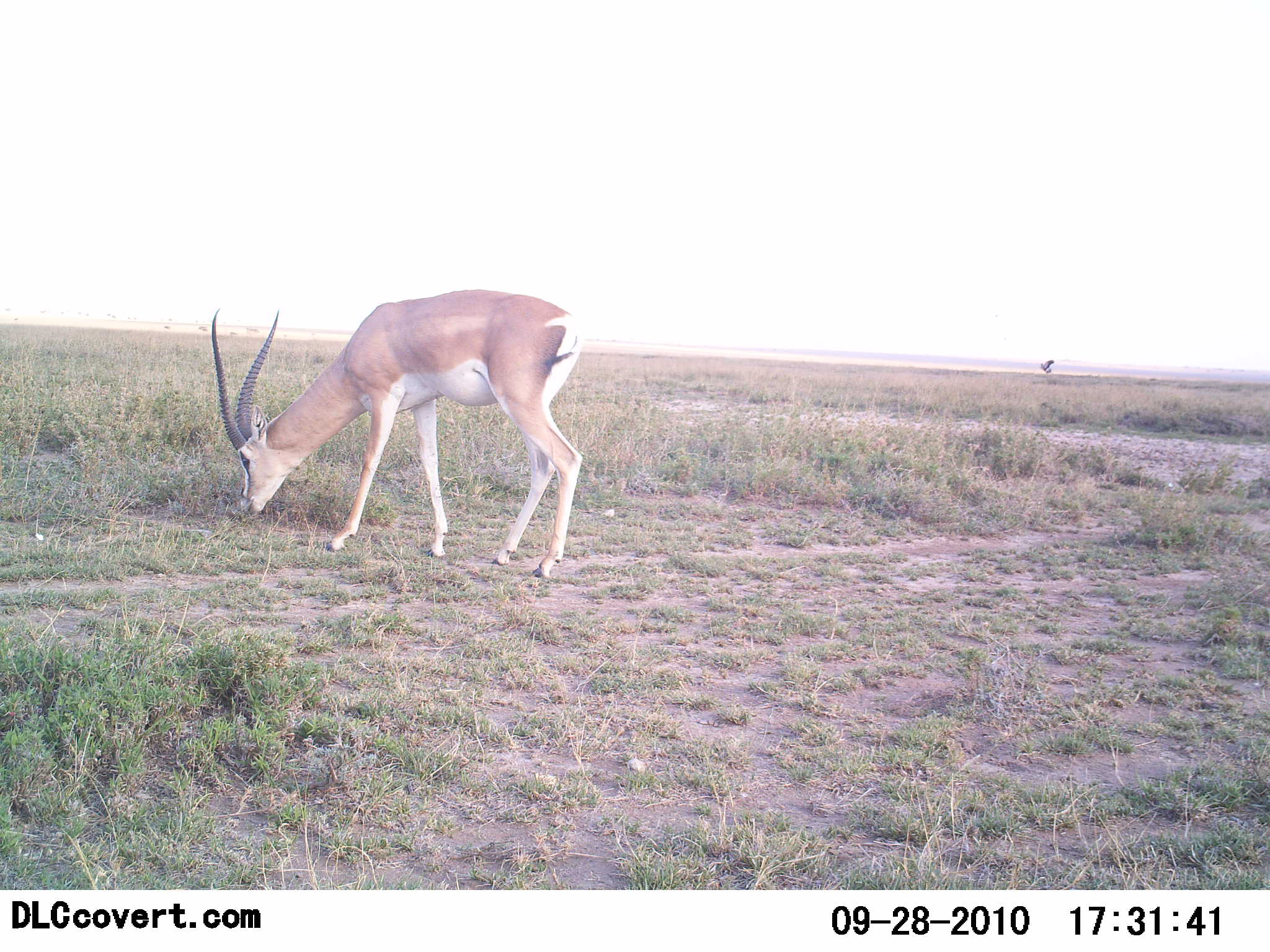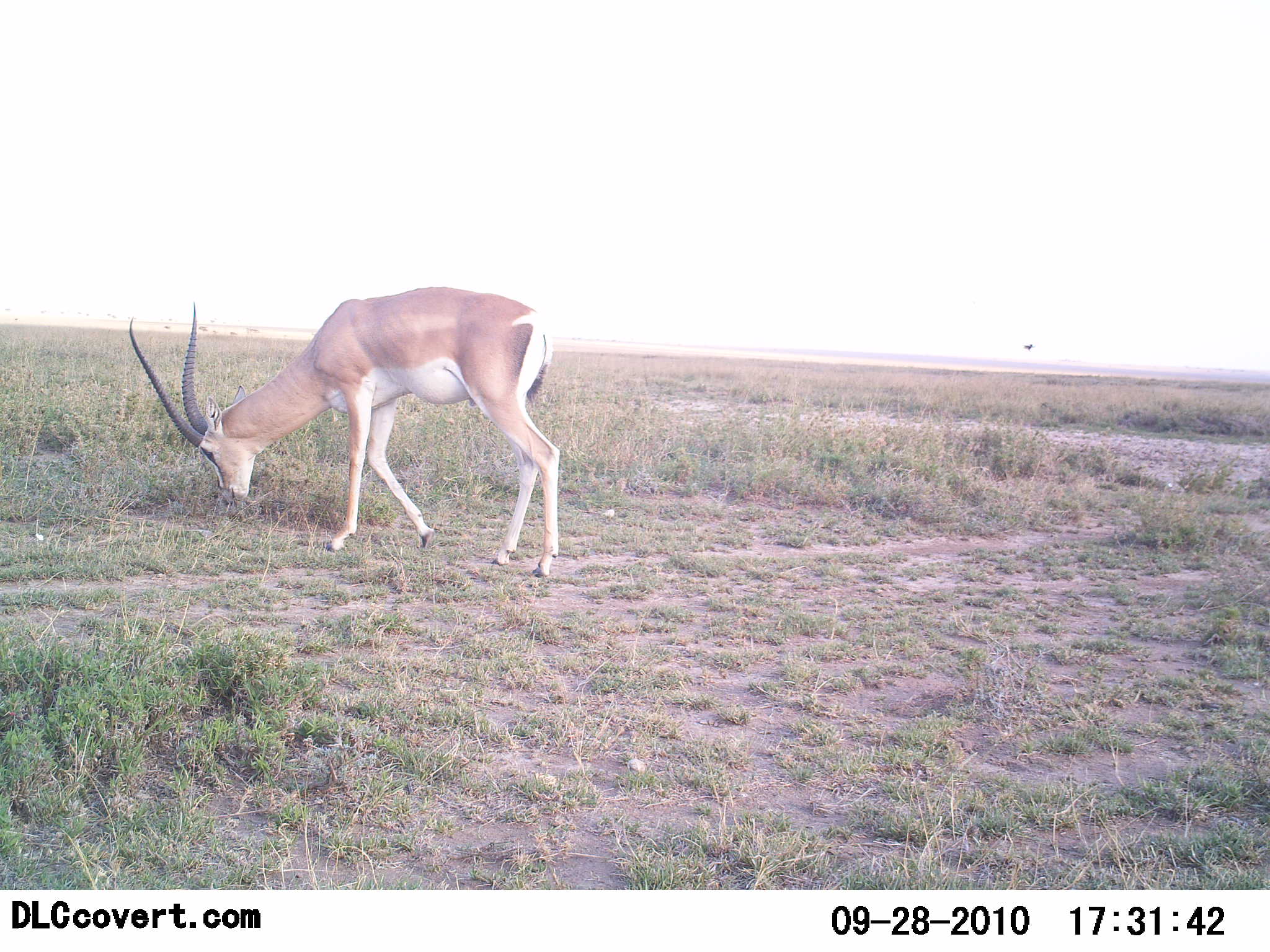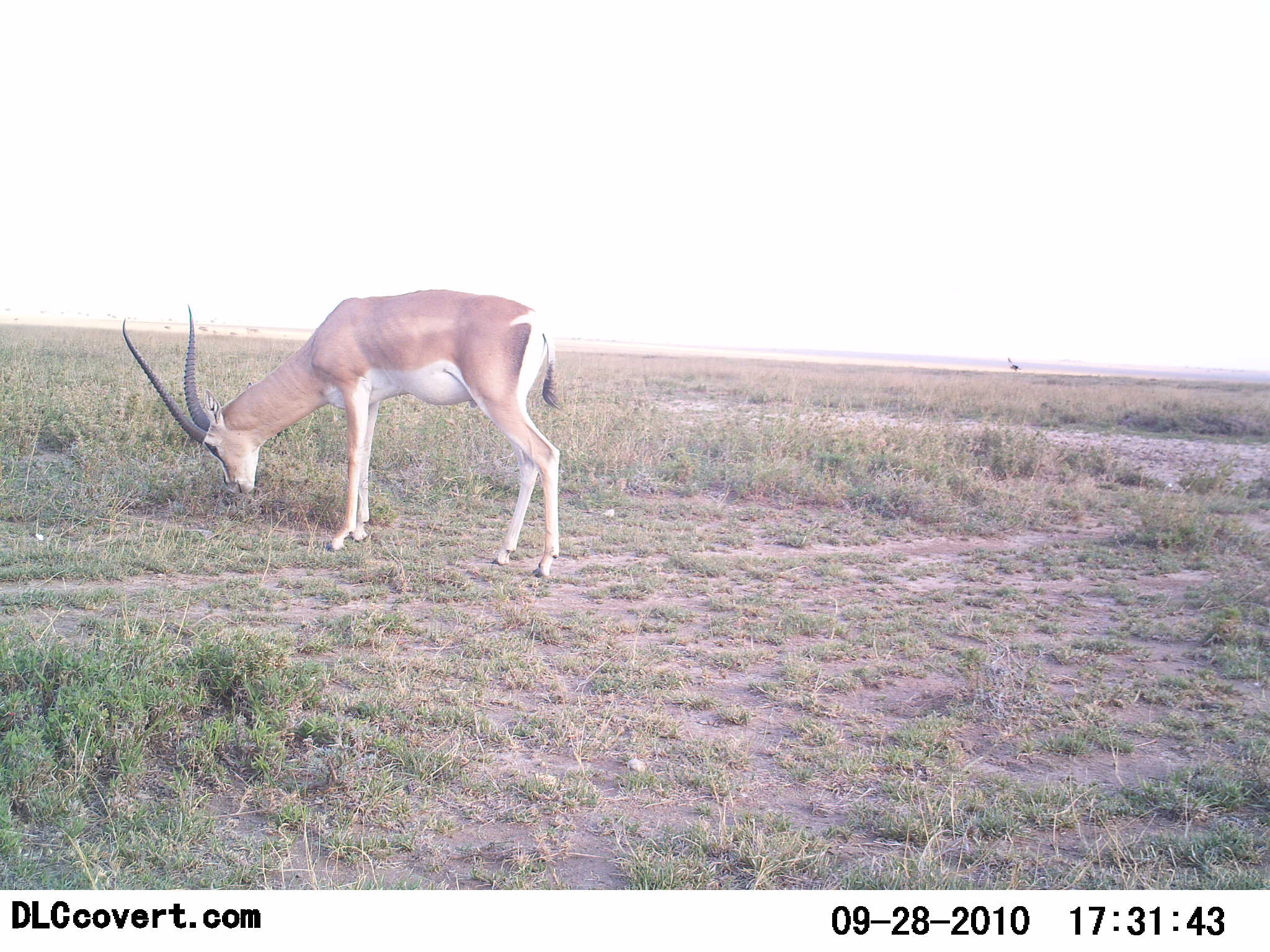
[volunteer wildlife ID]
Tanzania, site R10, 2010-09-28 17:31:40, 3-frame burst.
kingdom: Animalia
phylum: Chordata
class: Mammalia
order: Artiodactyla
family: Bovidae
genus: Nanger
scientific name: Nanger granti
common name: grant's gazelle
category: gazellegrants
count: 1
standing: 12%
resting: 0%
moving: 12%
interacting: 0%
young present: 0%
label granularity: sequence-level